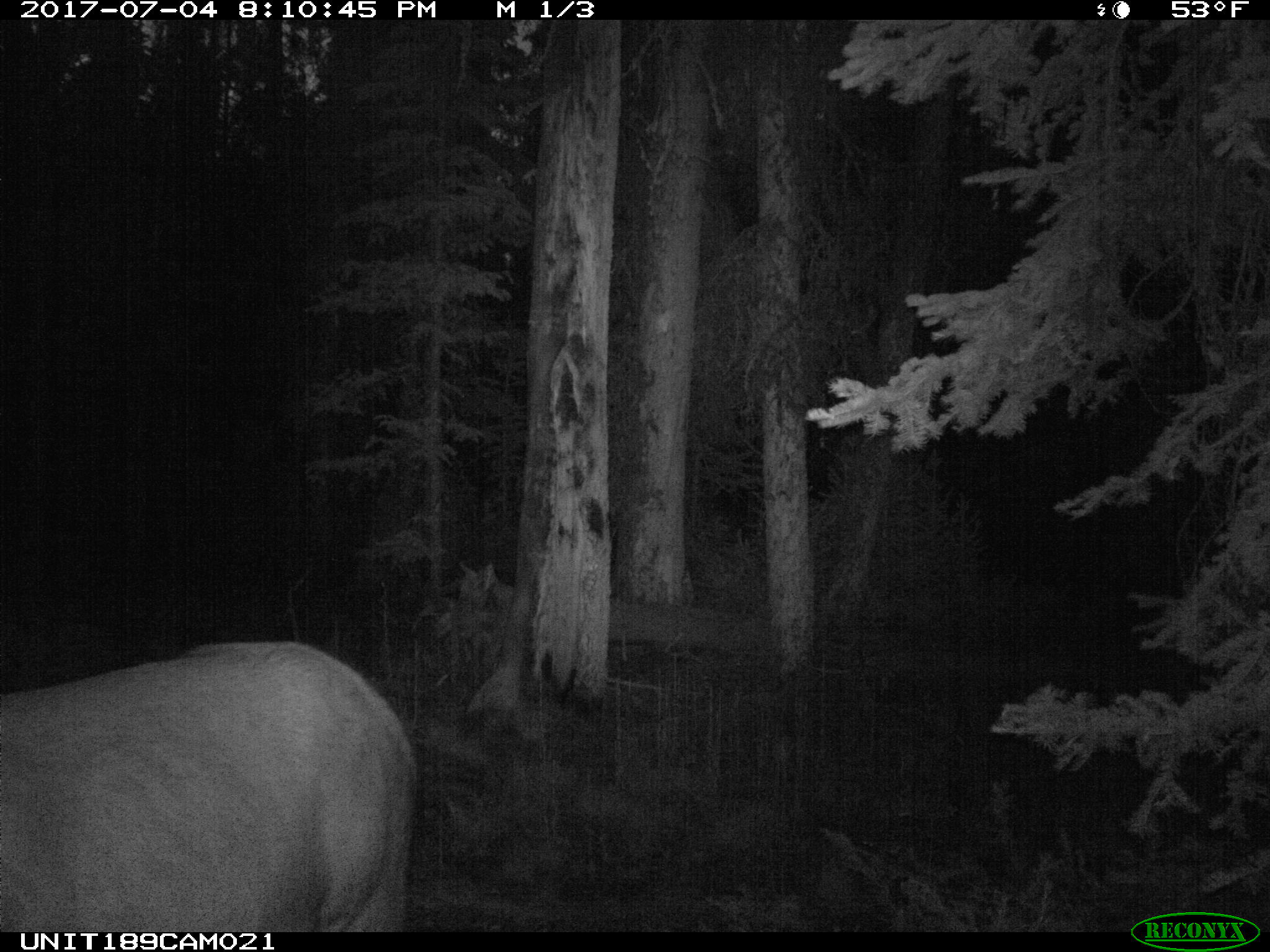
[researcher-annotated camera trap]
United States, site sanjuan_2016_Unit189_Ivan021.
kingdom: Animalia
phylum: Chordata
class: Mammalia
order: Artiodactyla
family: Cervidae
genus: Cervus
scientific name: Cervus elaphus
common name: red deer